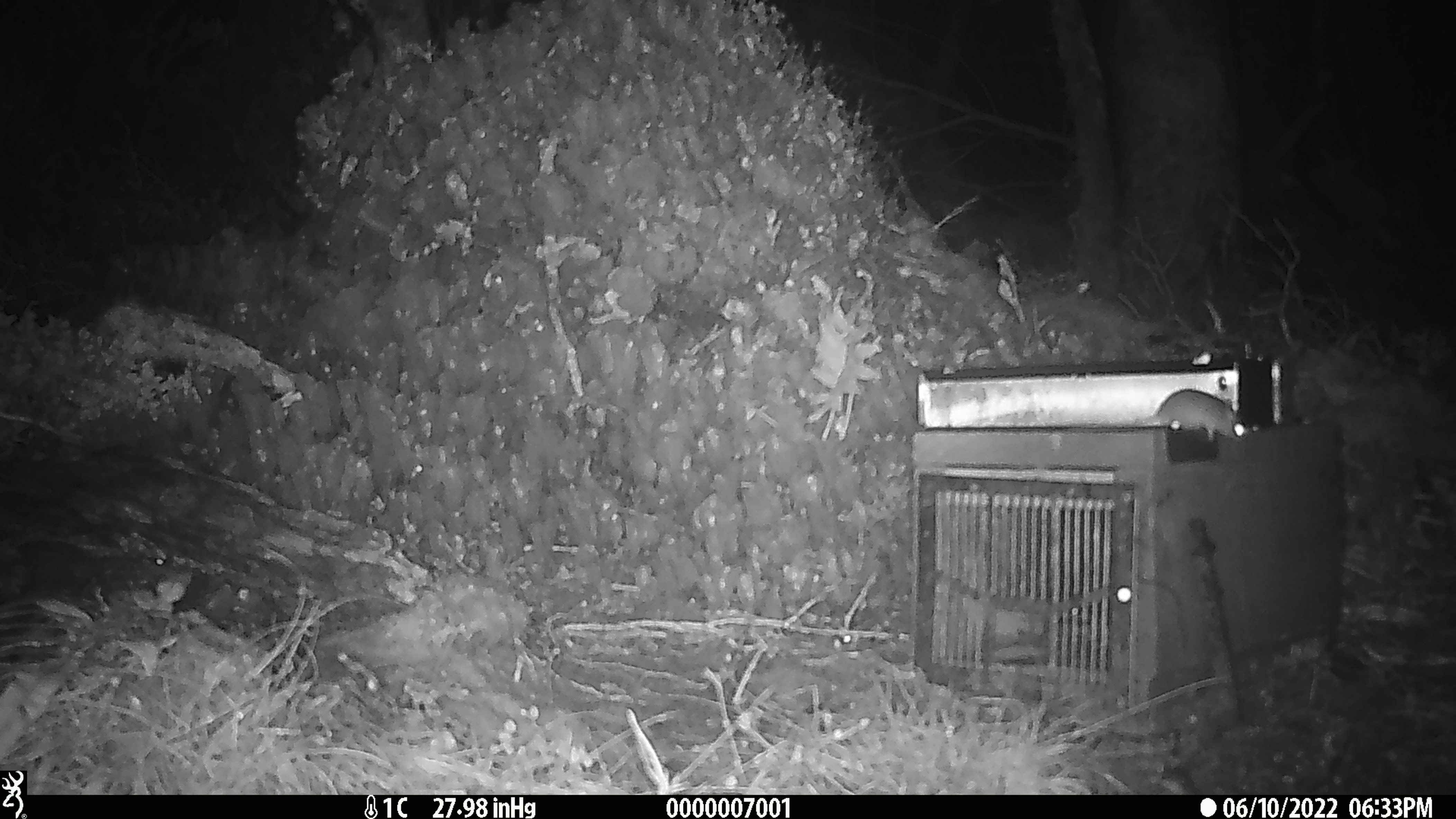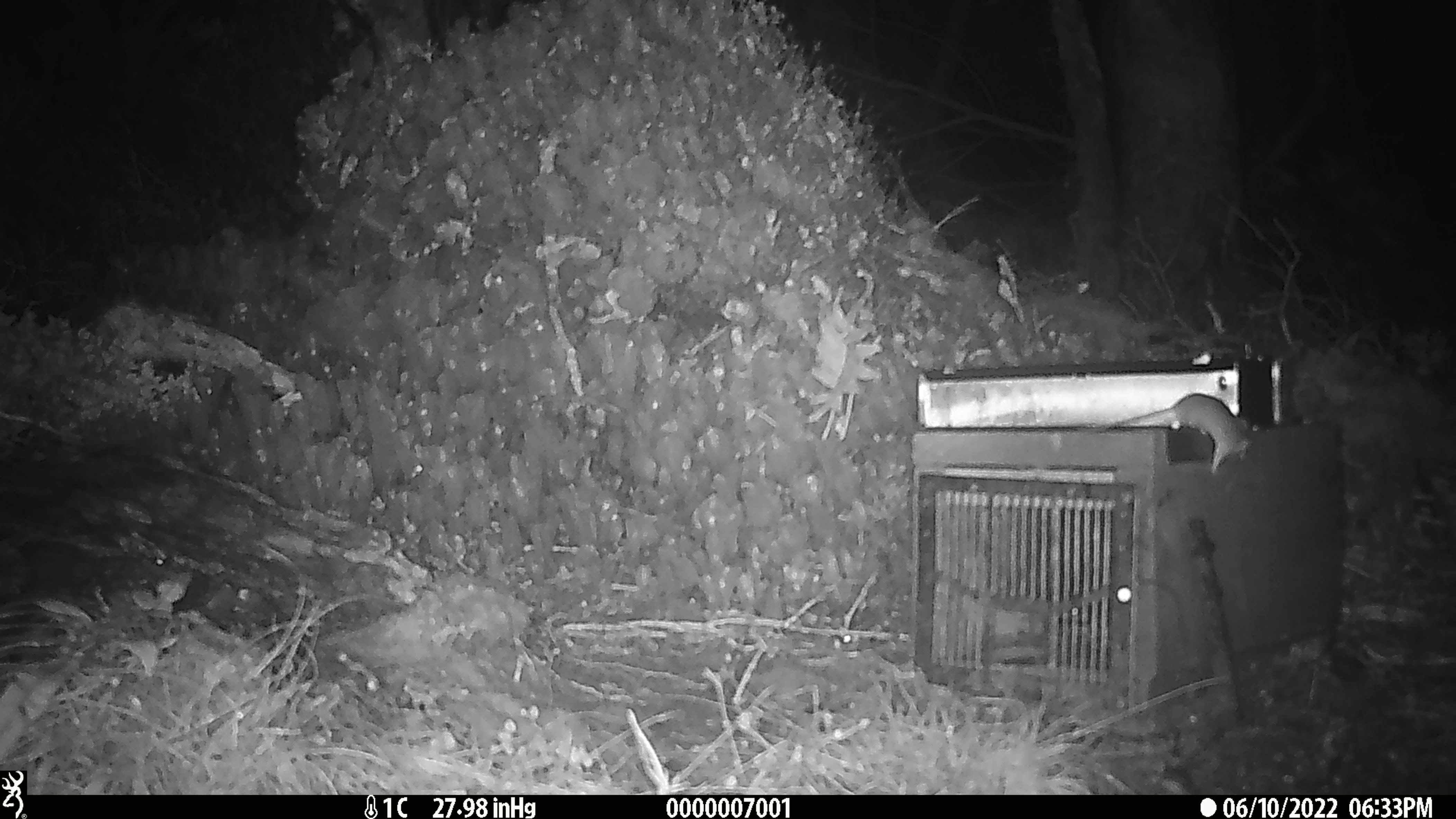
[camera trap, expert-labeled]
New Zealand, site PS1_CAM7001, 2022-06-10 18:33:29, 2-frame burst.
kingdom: Animalia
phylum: Chordata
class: Mammalia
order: Rodentia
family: Muridae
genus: Mus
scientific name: Mus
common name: mouse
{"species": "mouse (Mus)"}